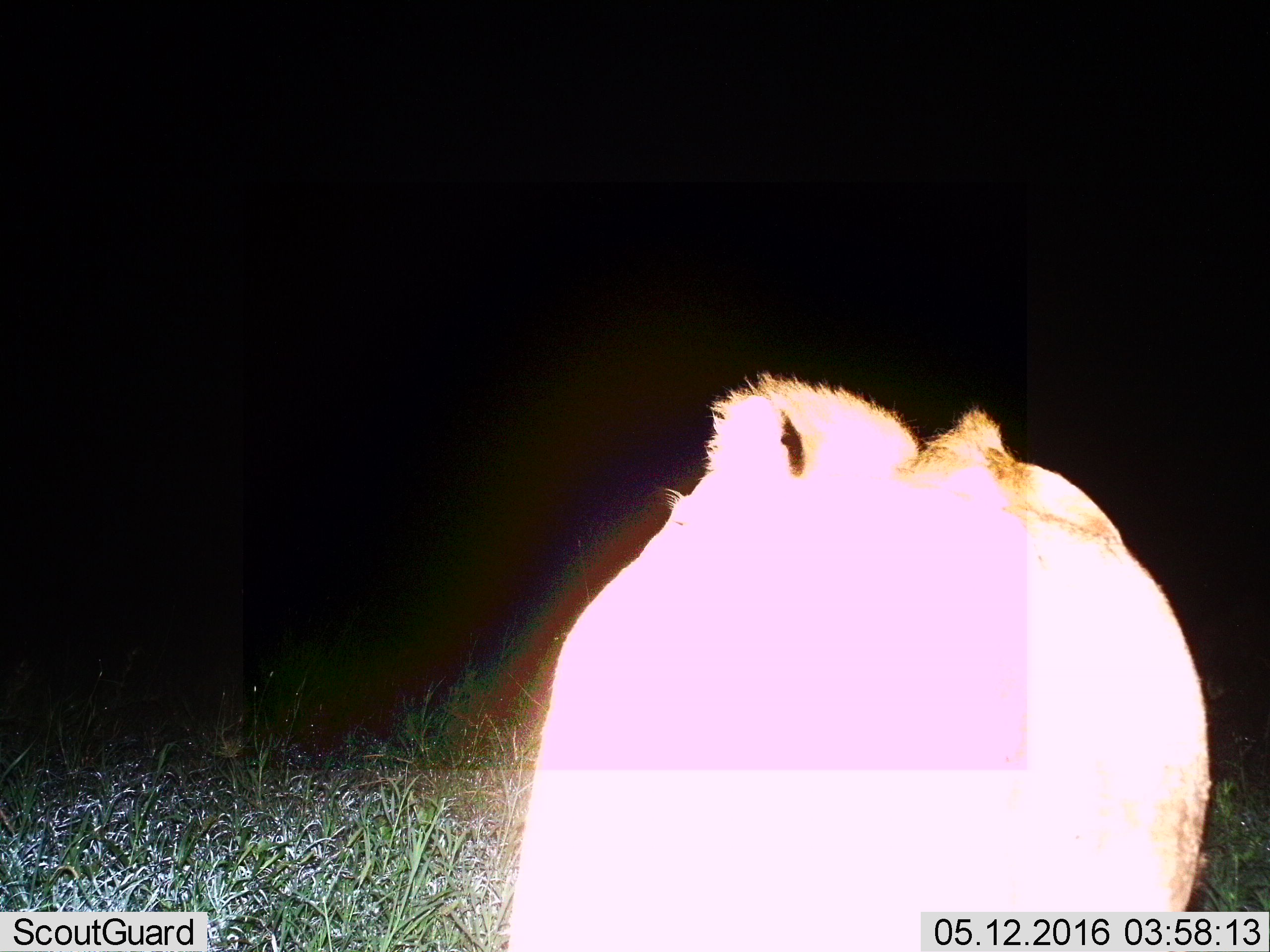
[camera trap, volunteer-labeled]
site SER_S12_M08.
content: unidentified animal